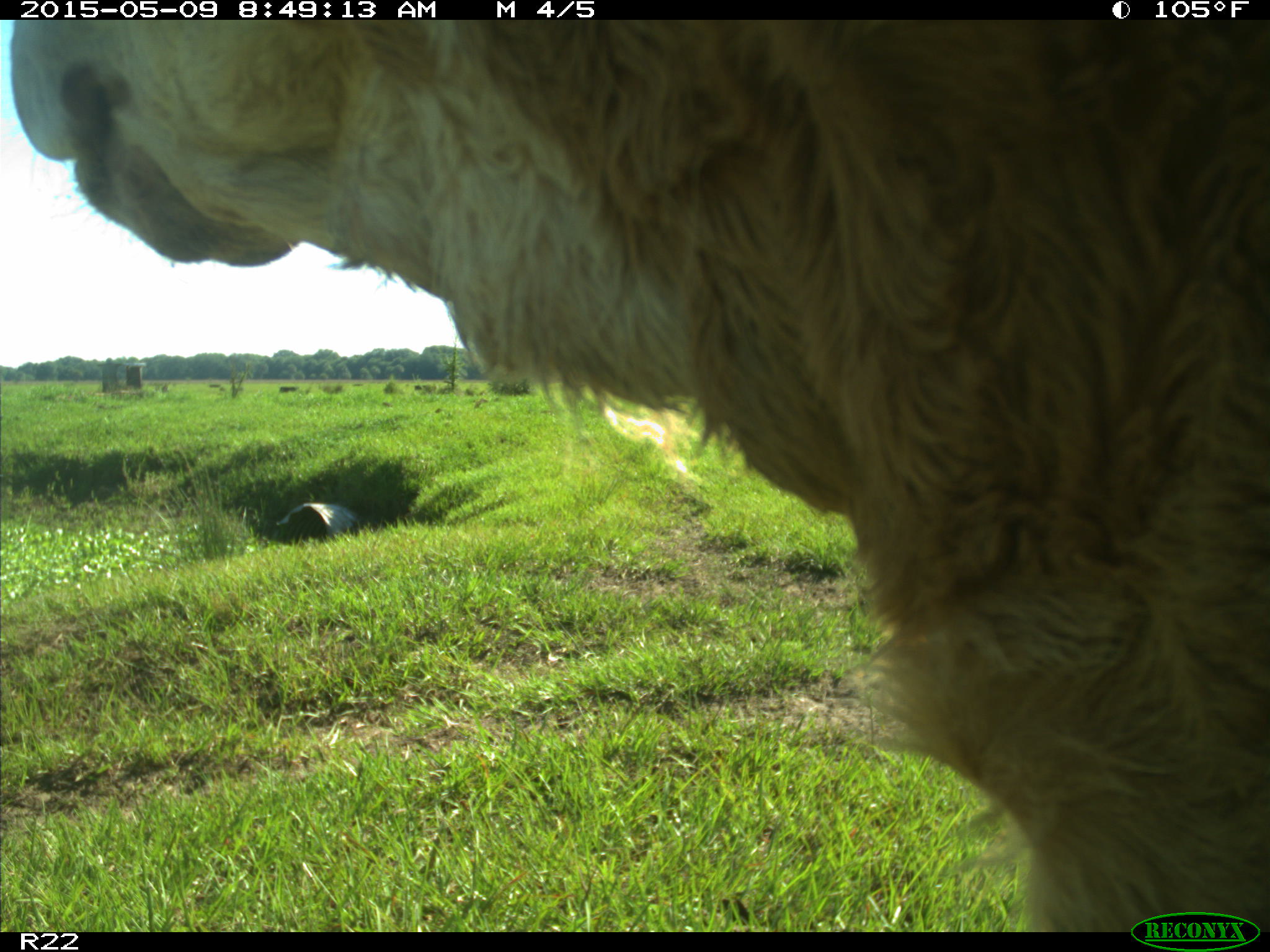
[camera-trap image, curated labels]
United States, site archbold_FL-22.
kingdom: Animalia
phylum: Chordata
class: Mammalia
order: Artiodactyla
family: Bovidae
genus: Bos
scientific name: Bos taurus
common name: domestic cow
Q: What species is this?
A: Bos taurus (domestic cow).